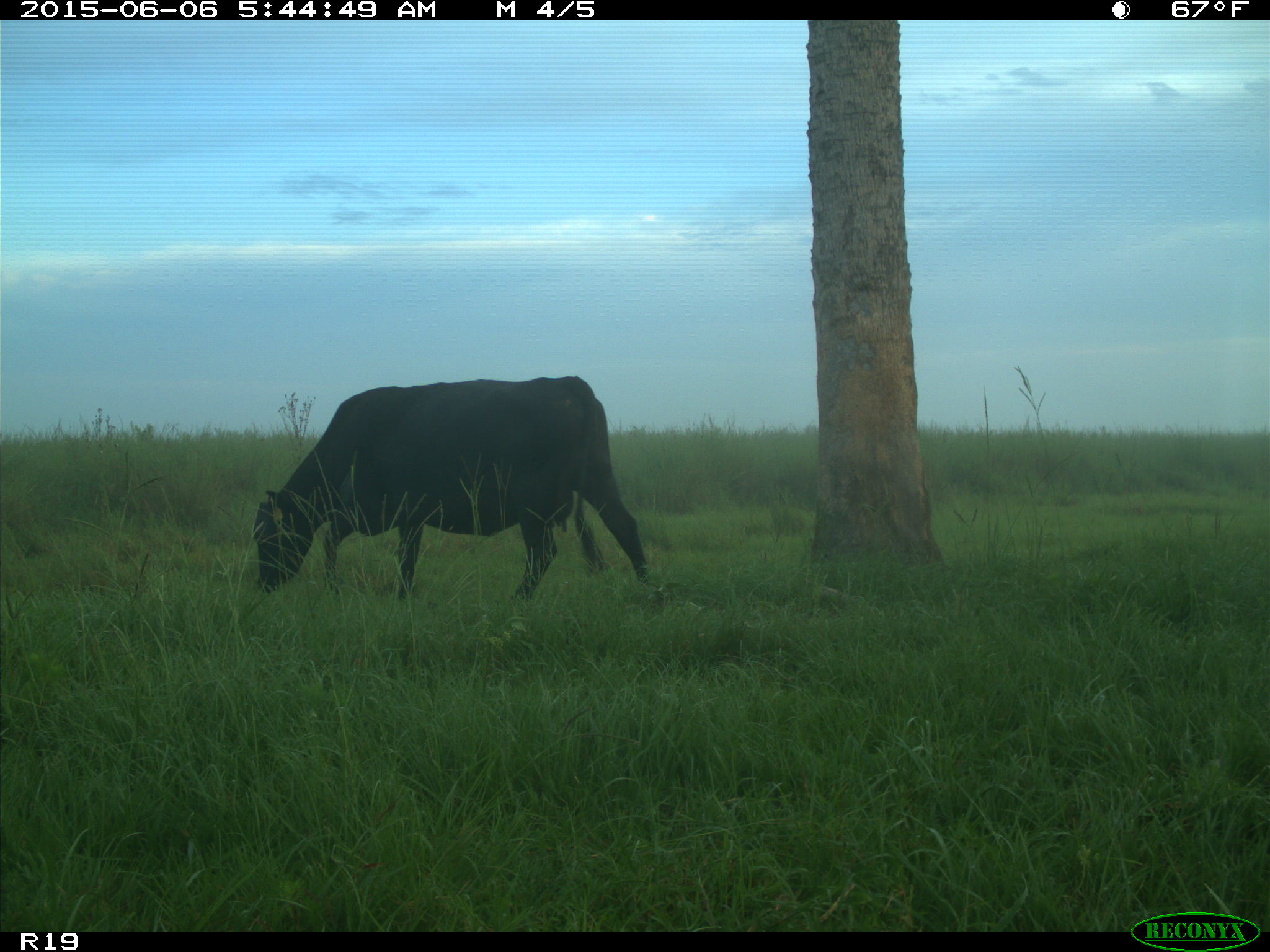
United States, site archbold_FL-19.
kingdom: Animalia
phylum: Chordata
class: Mammalia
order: Artiodactyla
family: Bovidae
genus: Bos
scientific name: Bos taurus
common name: domestic cow